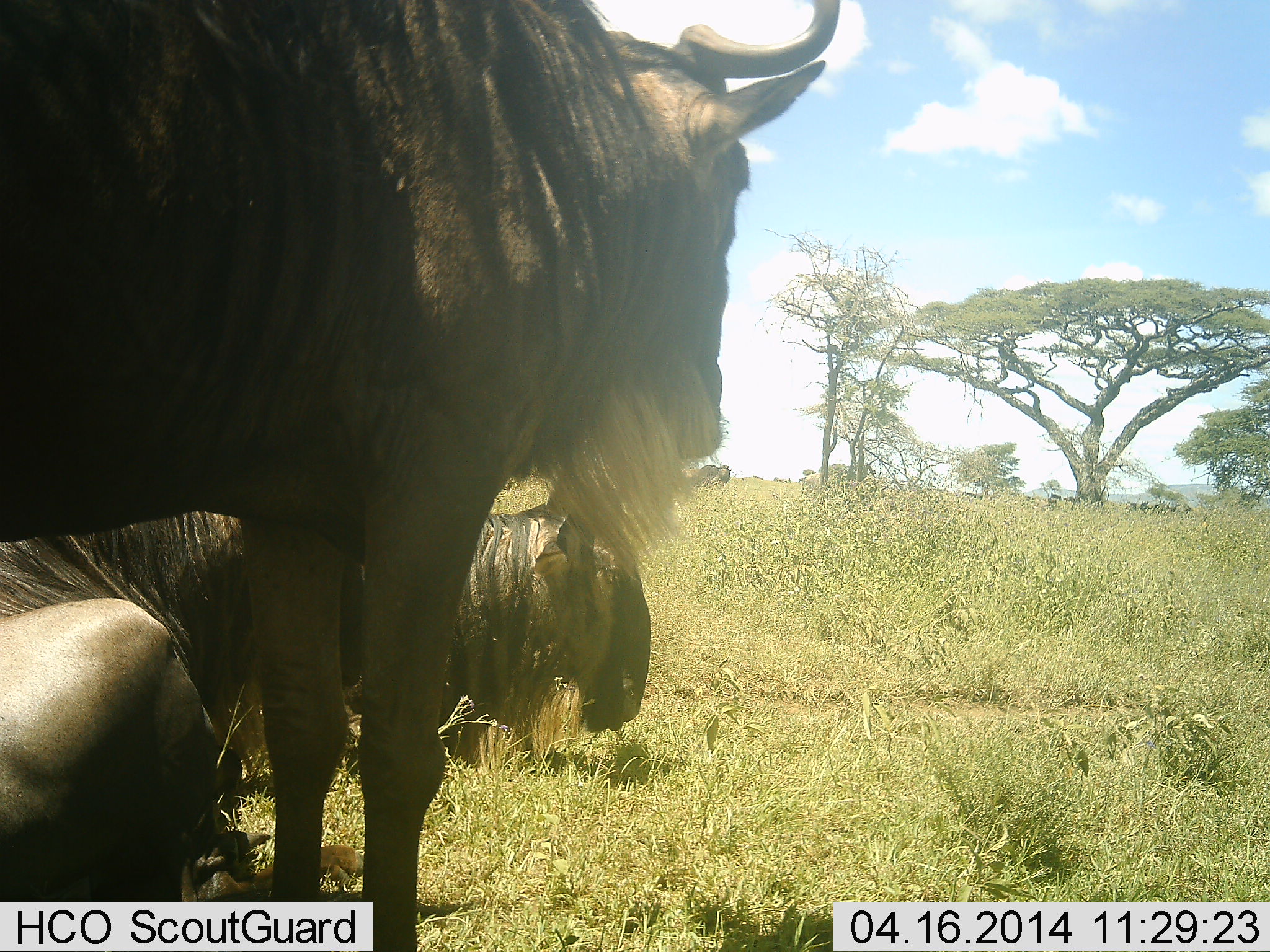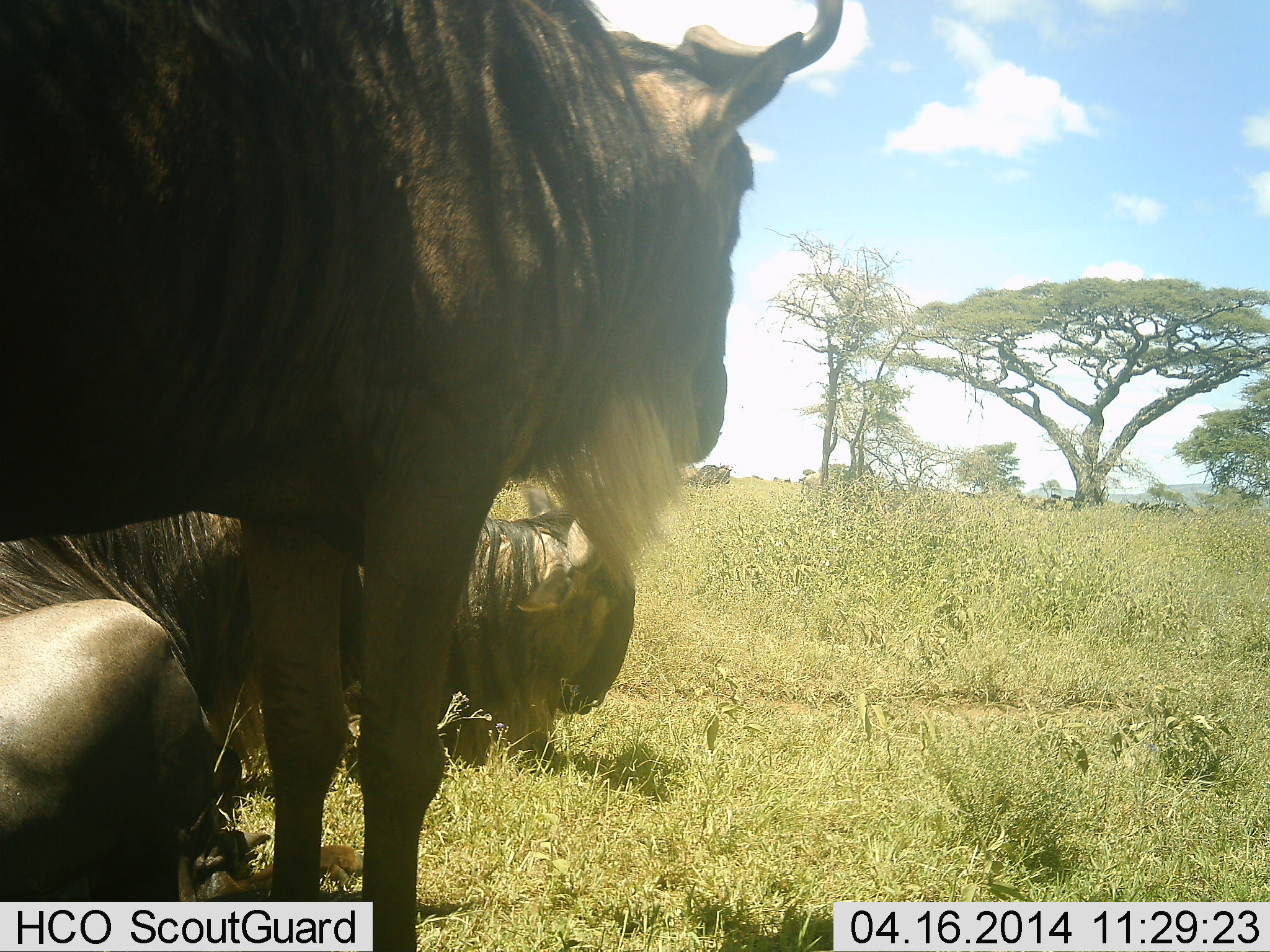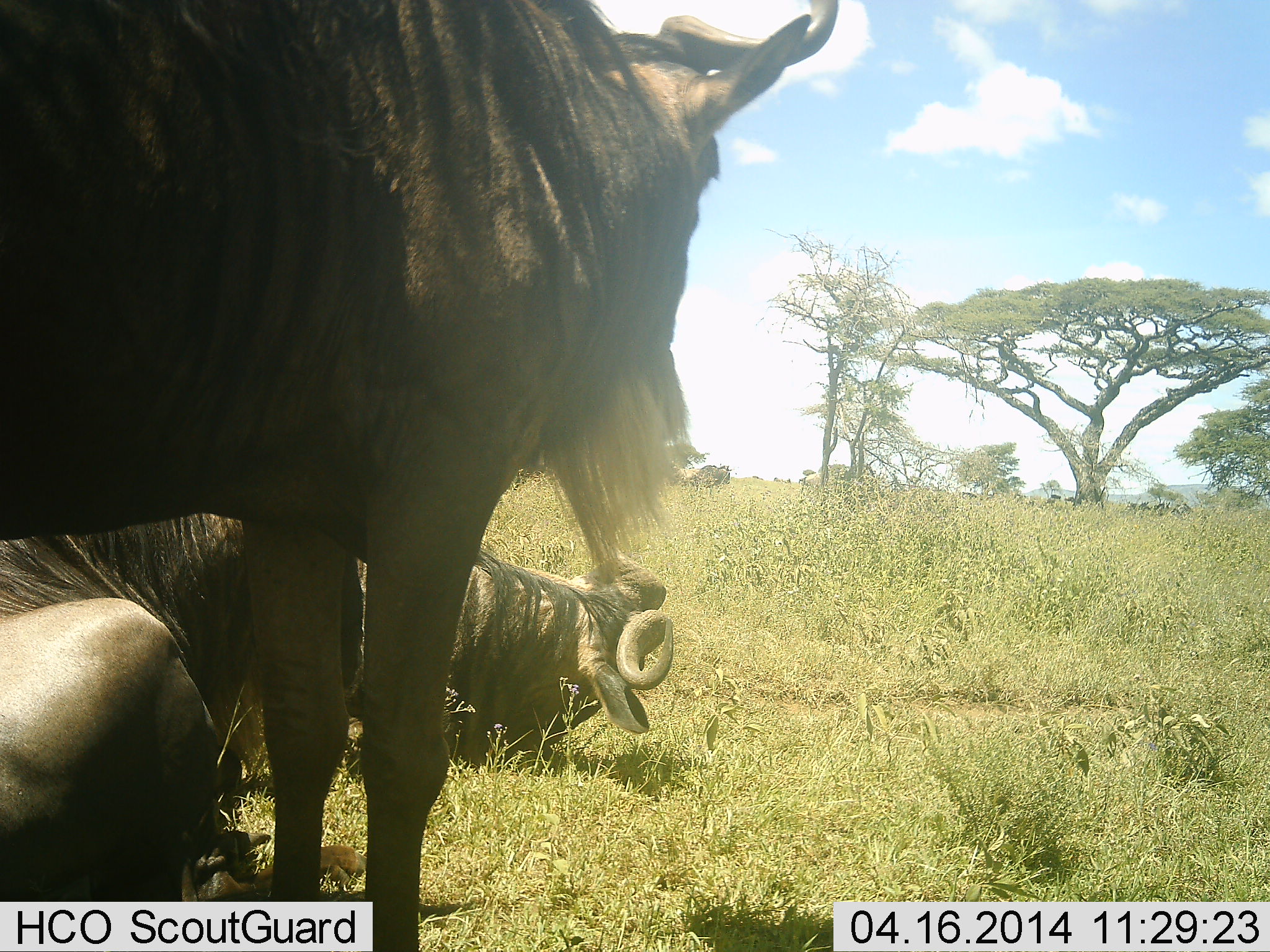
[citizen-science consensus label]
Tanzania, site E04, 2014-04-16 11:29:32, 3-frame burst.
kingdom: Animalia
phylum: Chordata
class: Mammalia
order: Artiodactyla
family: Bovidae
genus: Connochaetes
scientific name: Connochaetes taurinus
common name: blue wildebeest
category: wildebeest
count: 3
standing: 78%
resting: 96%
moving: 3%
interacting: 9%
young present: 0%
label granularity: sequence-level